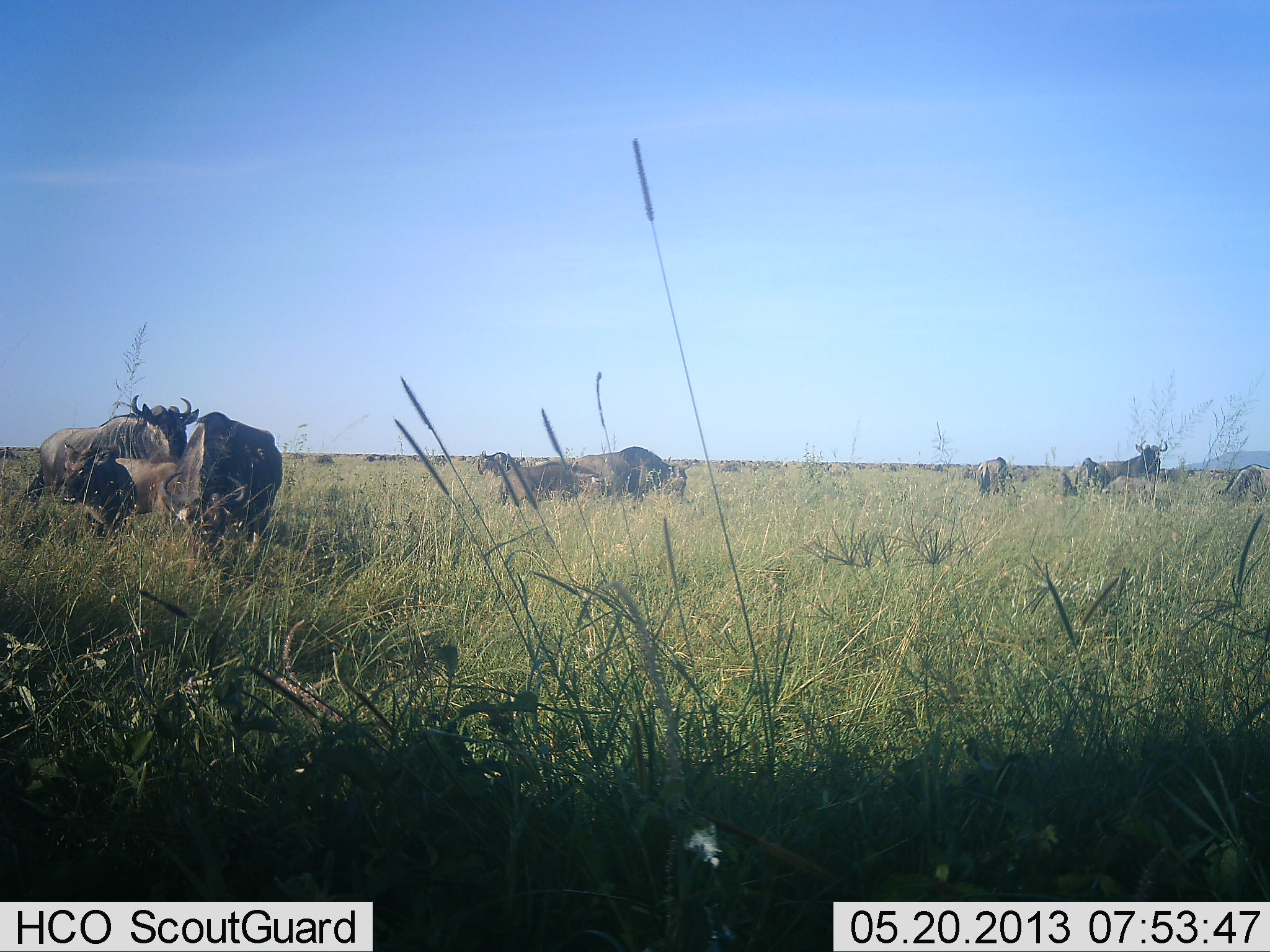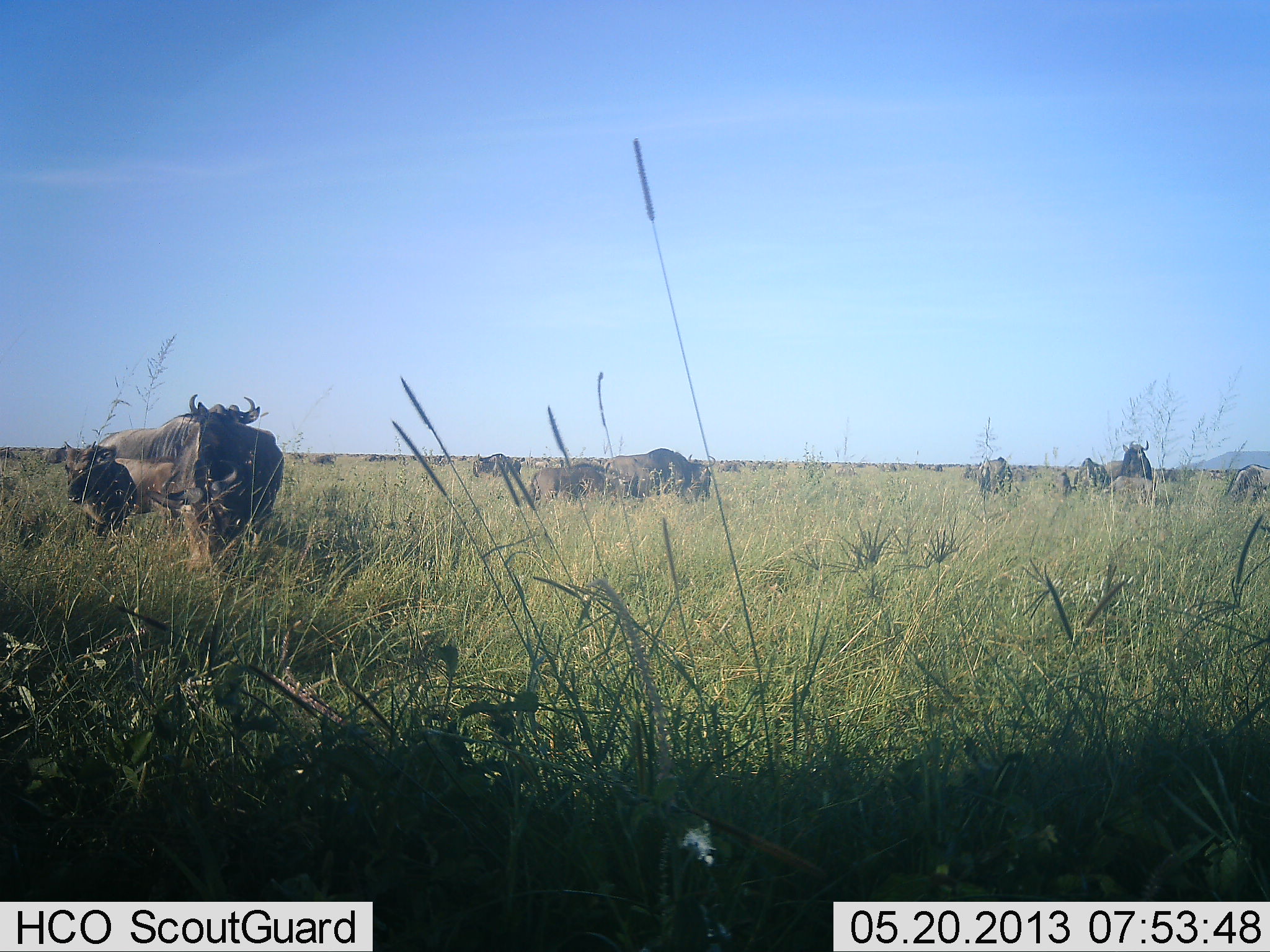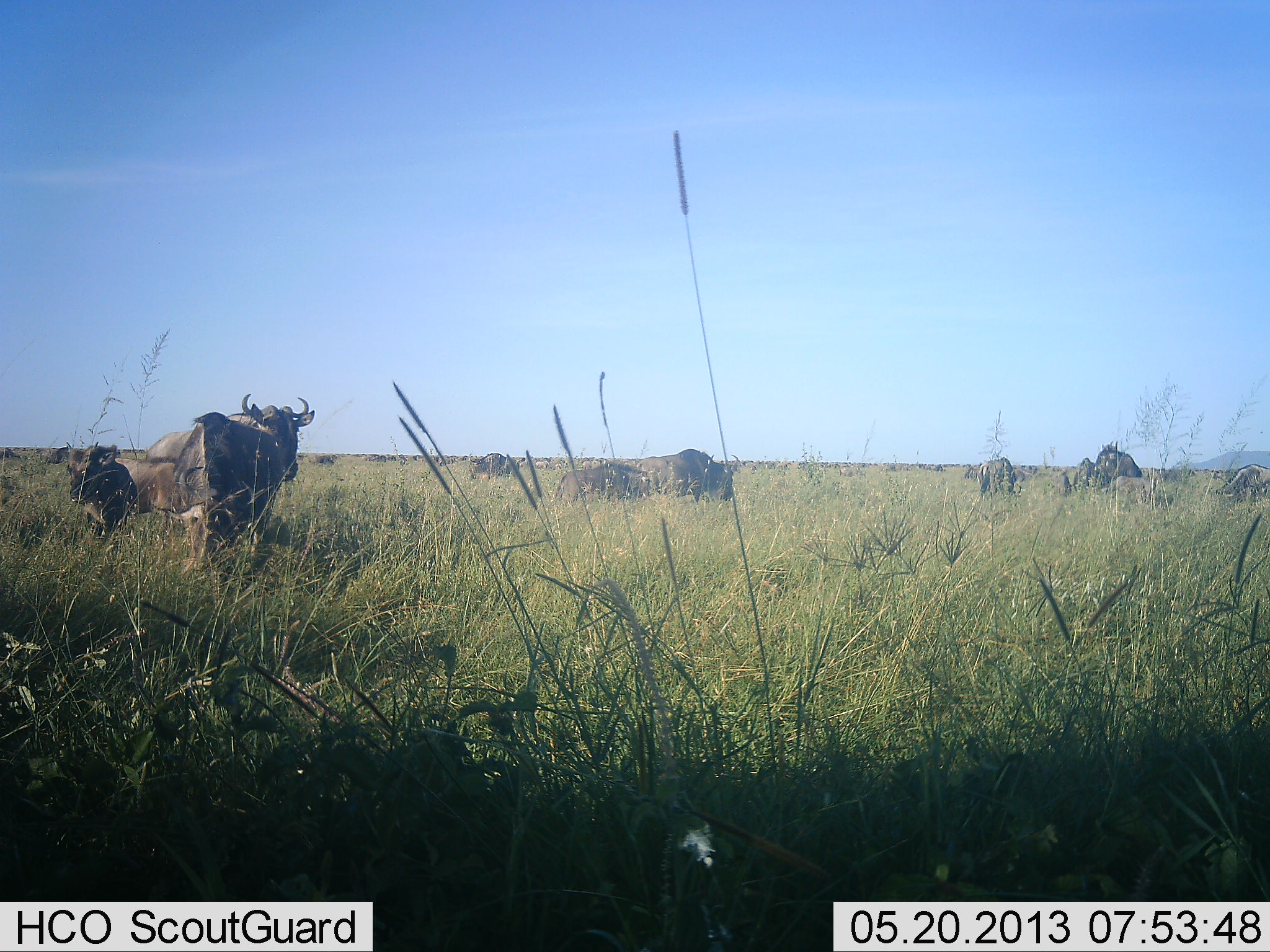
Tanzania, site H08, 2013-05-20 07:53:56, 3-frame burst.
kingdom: Animalia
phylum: Chordata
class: Mammalia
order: Artiodactyla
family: Bovidae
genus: Connochaetes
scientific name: Connochaetes taurinus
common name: blue wildebeest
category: wildebeest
Wildebeest (blue wildebeest) (Connochaetes taurinus), count 10. Behavior (volunteer vote fractions): standing 70%, resting 5%, moving 70%, interacting 0%. Young present (vote fraction): 25%. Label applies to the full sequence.